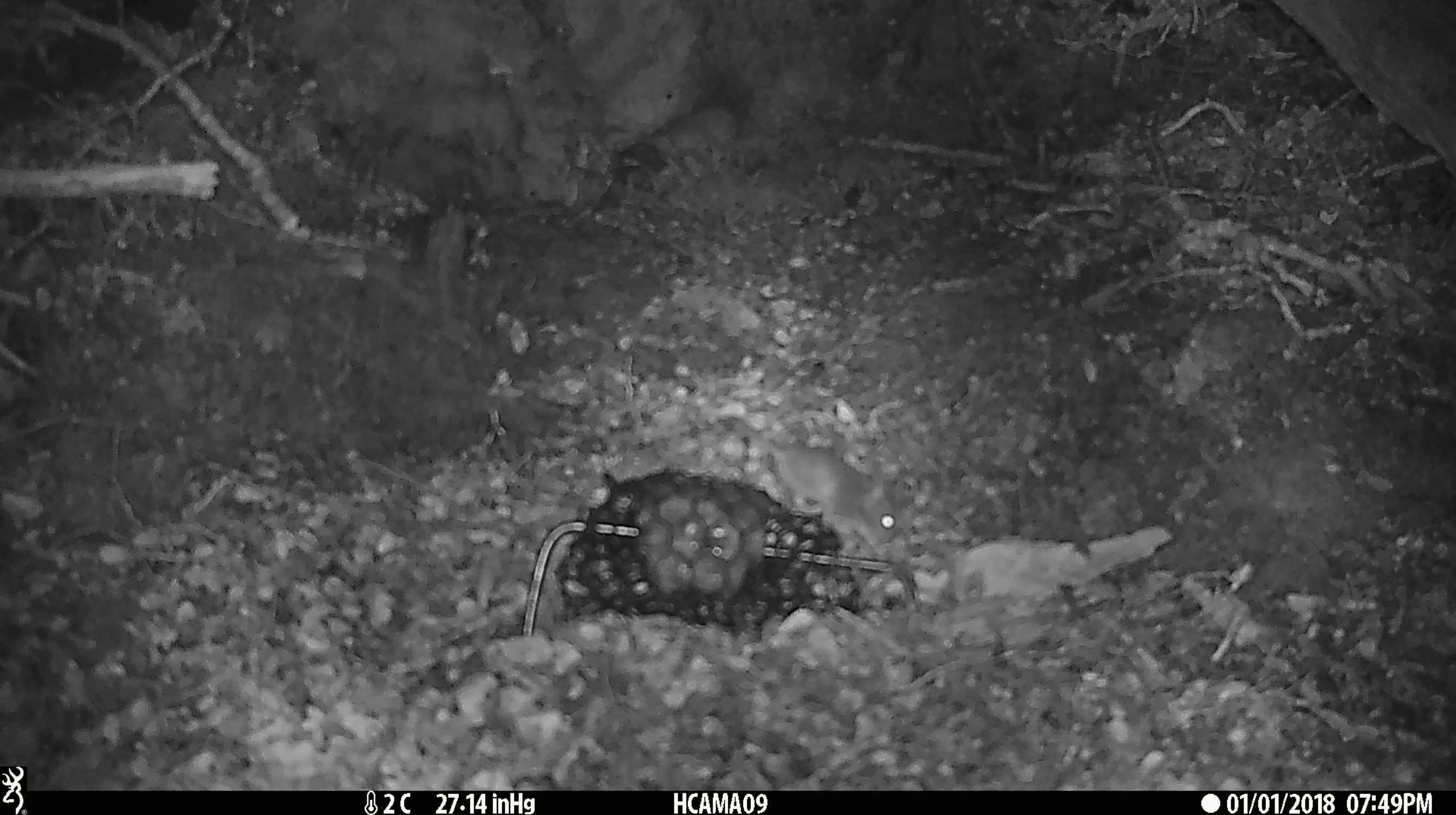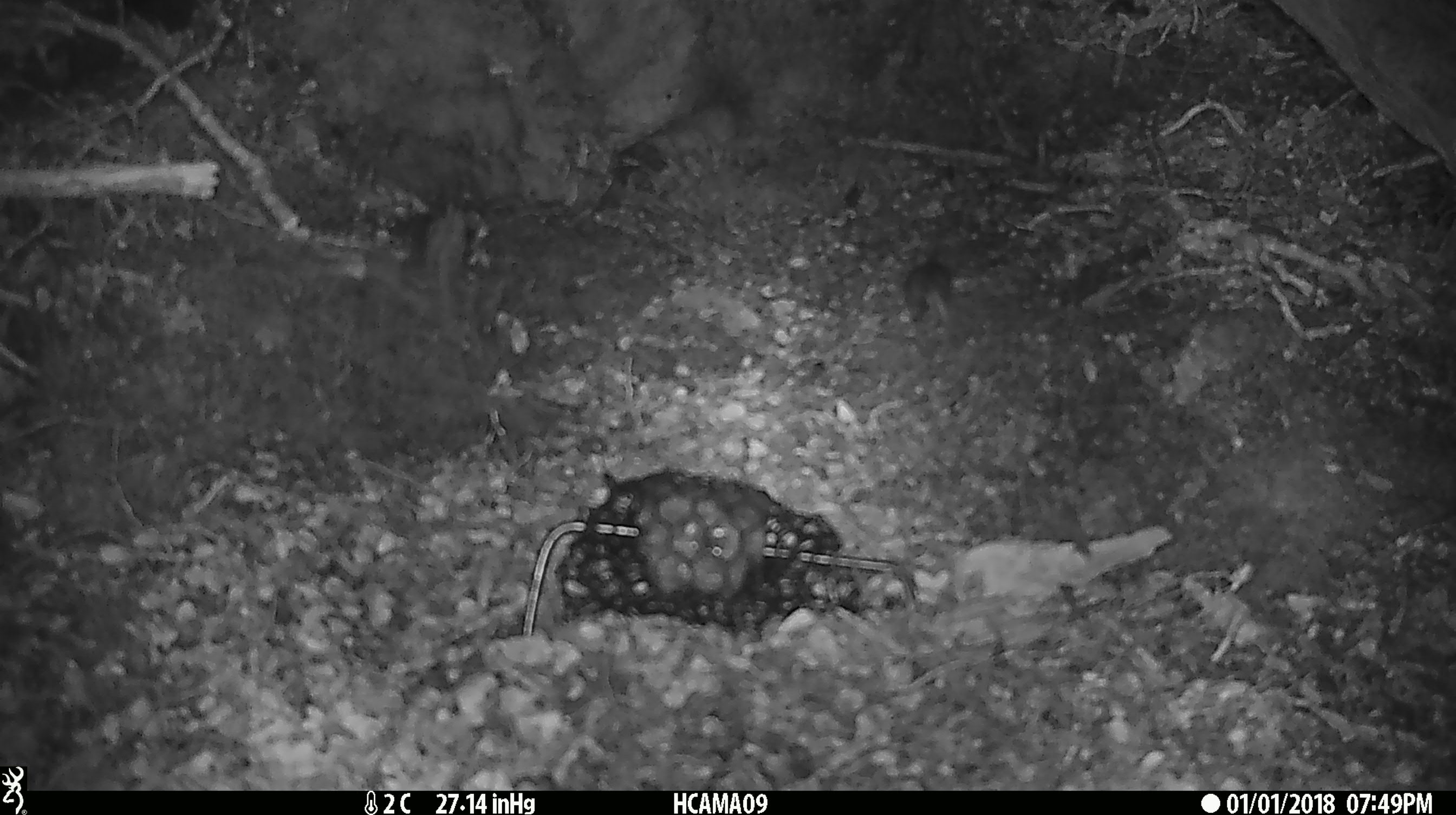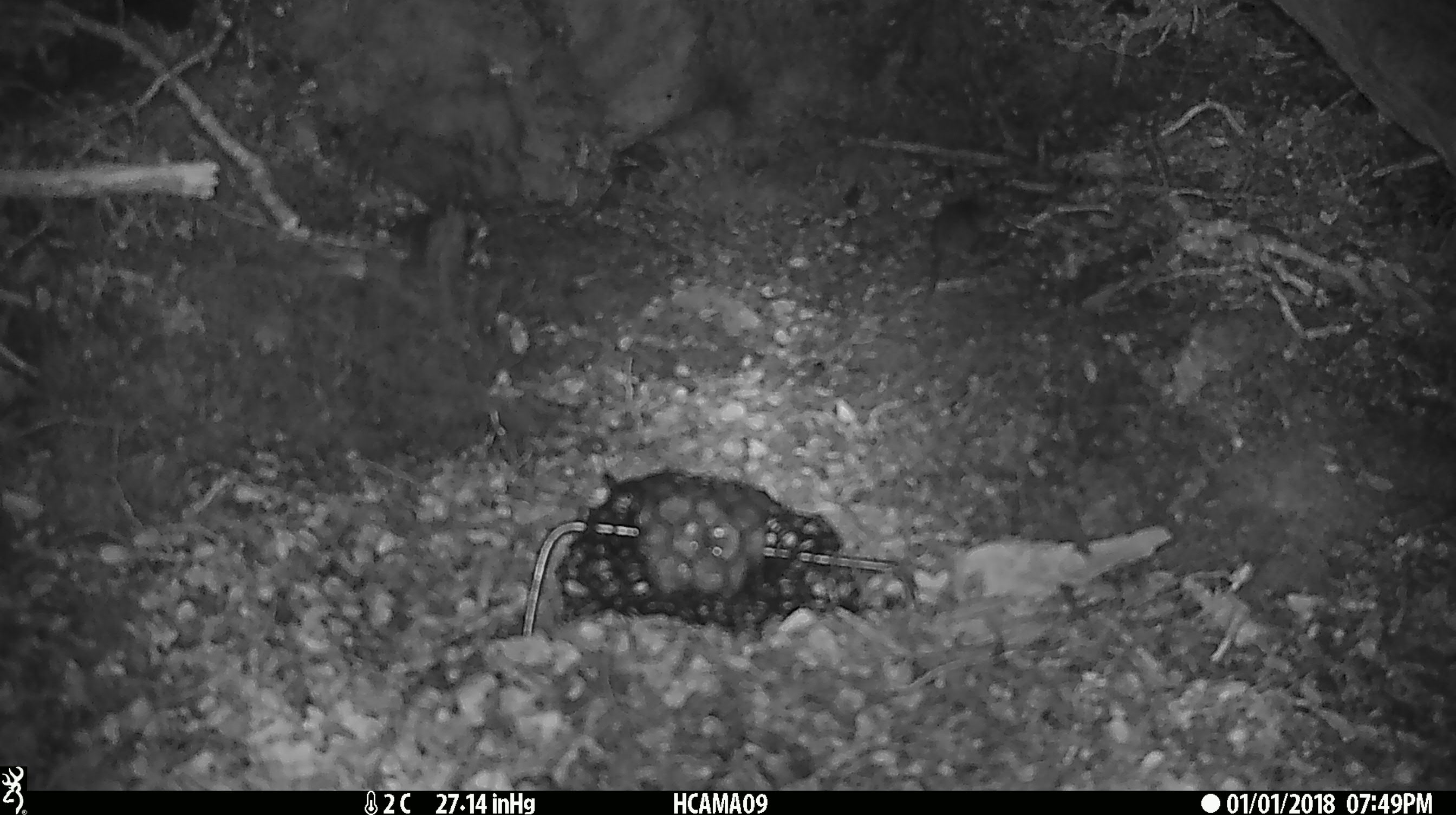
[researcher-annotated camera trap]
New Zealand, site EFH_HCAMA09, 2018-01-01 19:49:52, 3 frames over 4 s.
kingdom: Animalia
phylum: Chordata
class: Mammalia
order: Rodentia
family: Muridae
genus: Mus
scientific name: Mus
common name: mouse